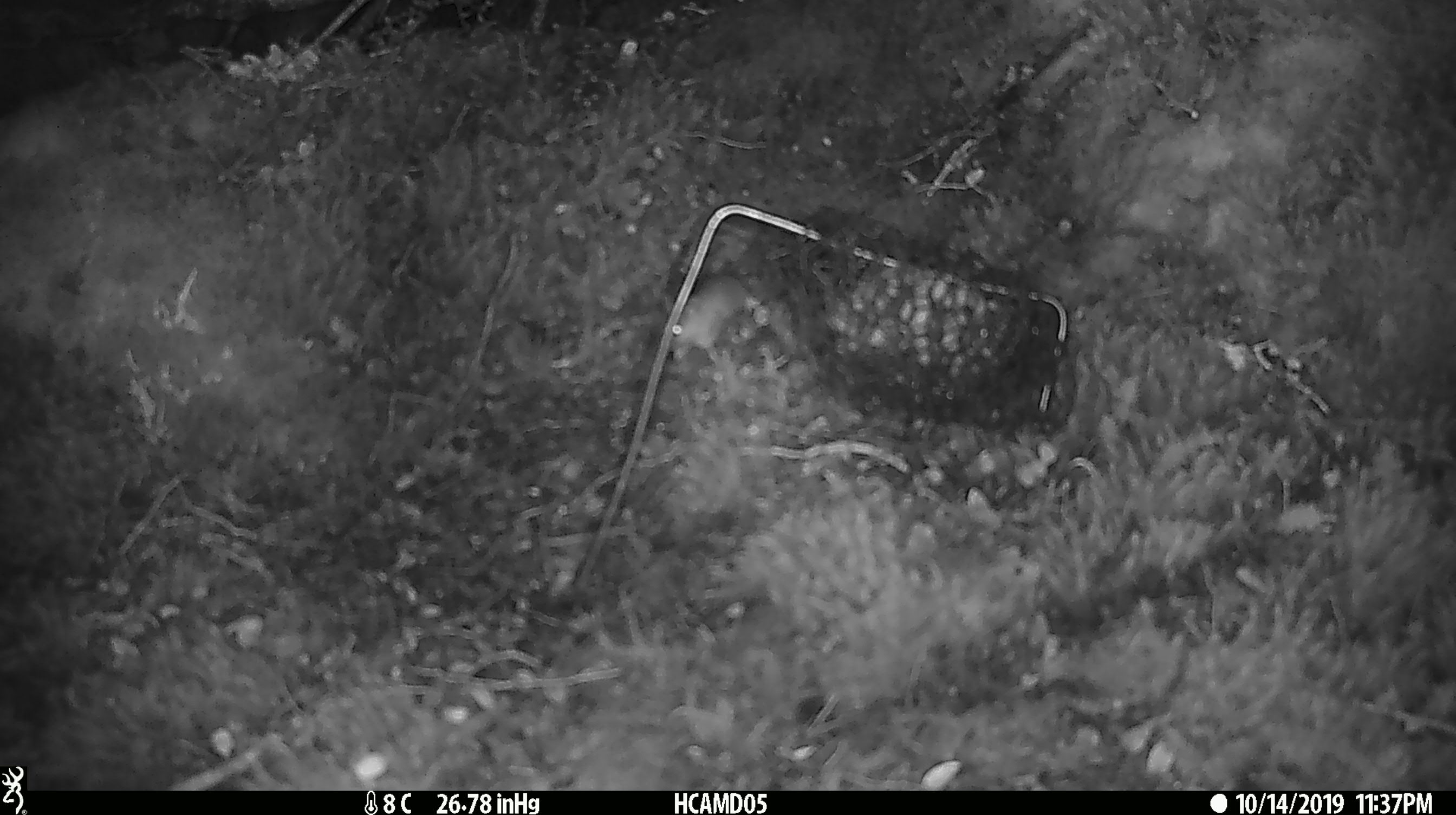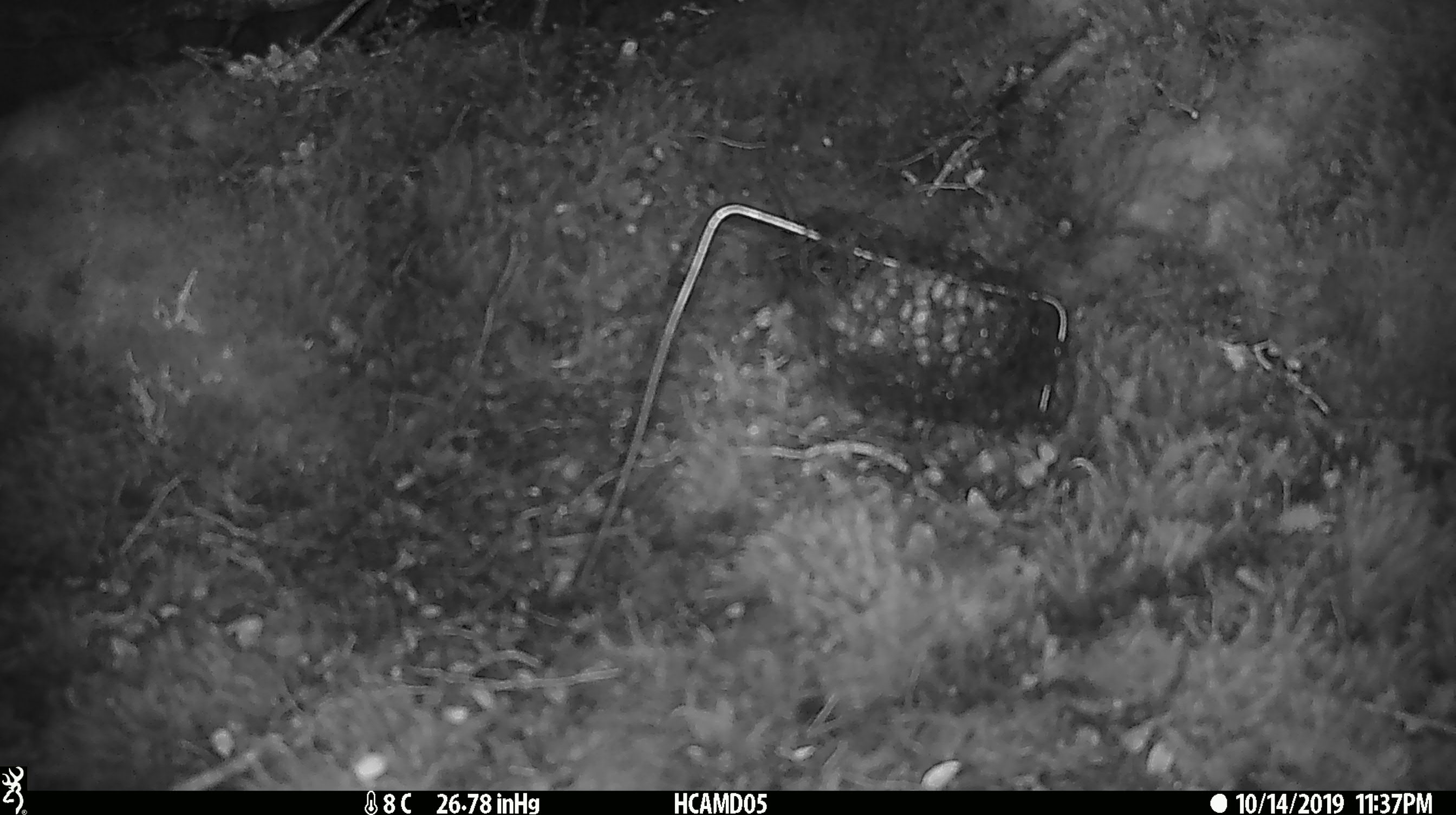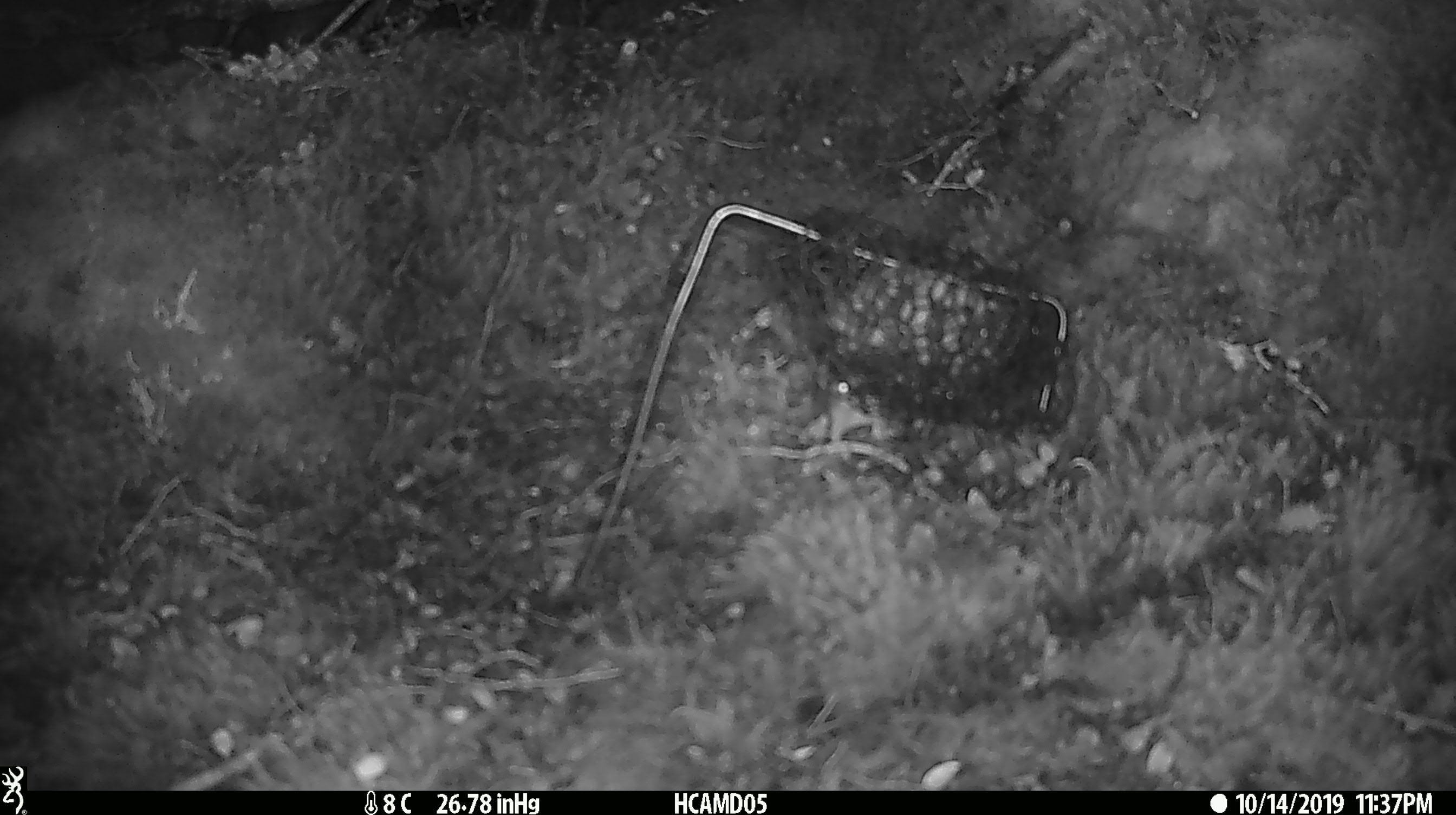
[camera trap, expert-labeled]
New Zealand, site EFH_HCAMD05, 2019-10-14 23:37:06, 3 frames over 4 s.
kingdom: Animalia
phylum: Chordata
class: Mammalia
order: Rodentia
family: Muridae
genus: Mus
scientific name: Mus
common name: mouse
Mouse (Mus).